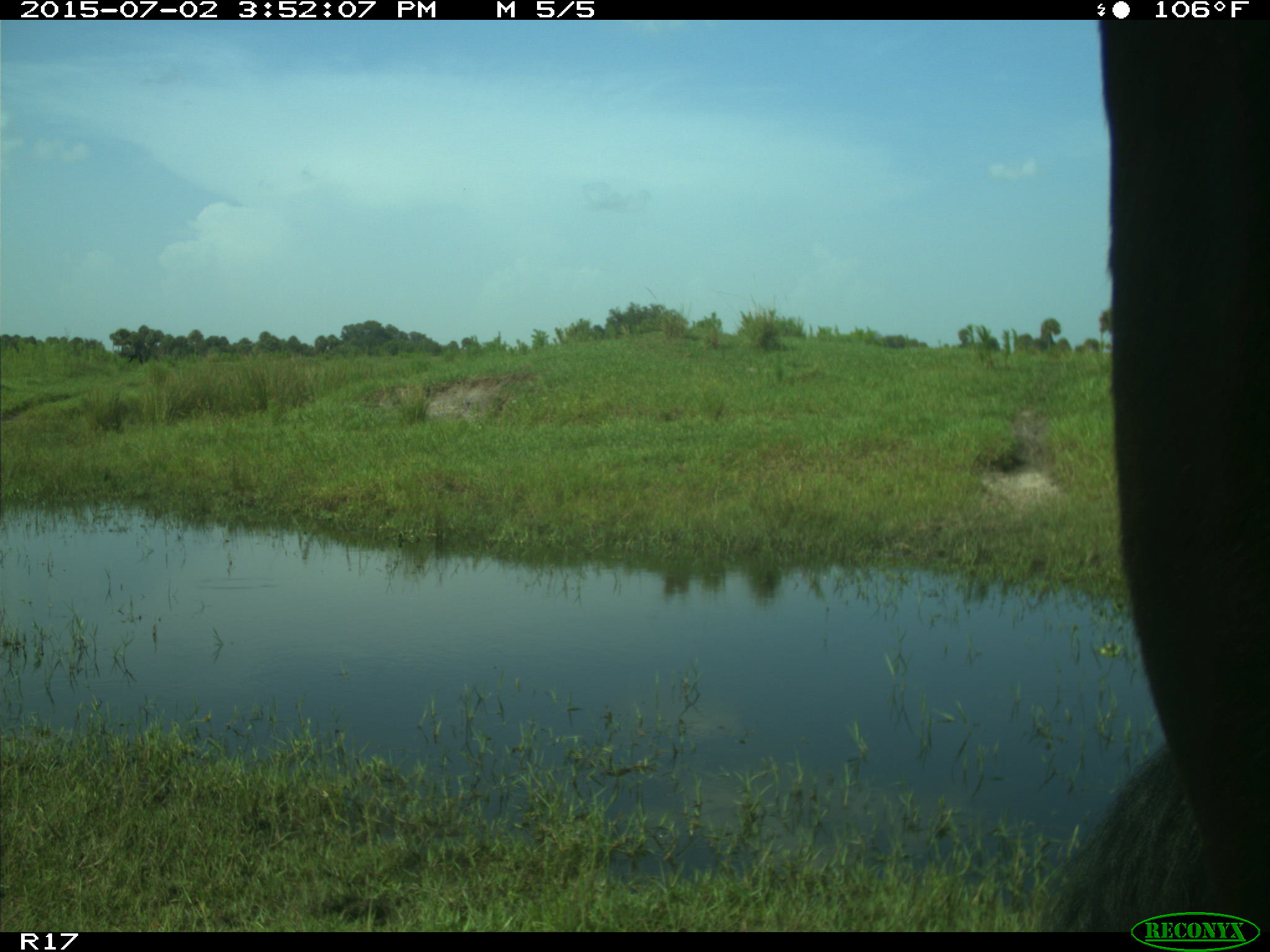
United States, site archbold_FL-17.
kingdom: Animalia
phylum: Chordata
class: Mammalia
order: Artiodactyla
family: Bovidae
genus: Bos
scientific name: Bos taurus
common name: domestic cow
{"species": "Bos taurus (domestic cow)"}